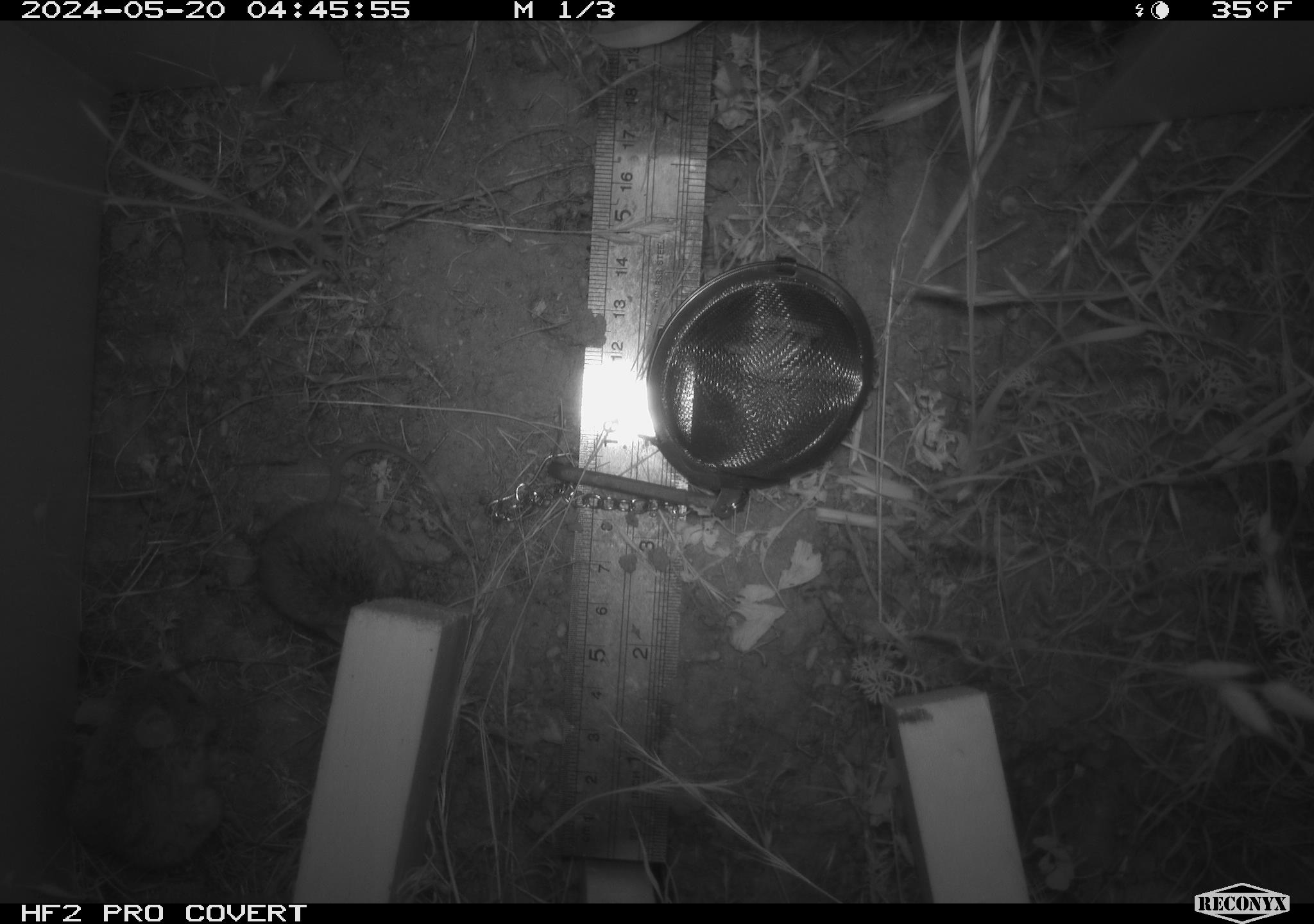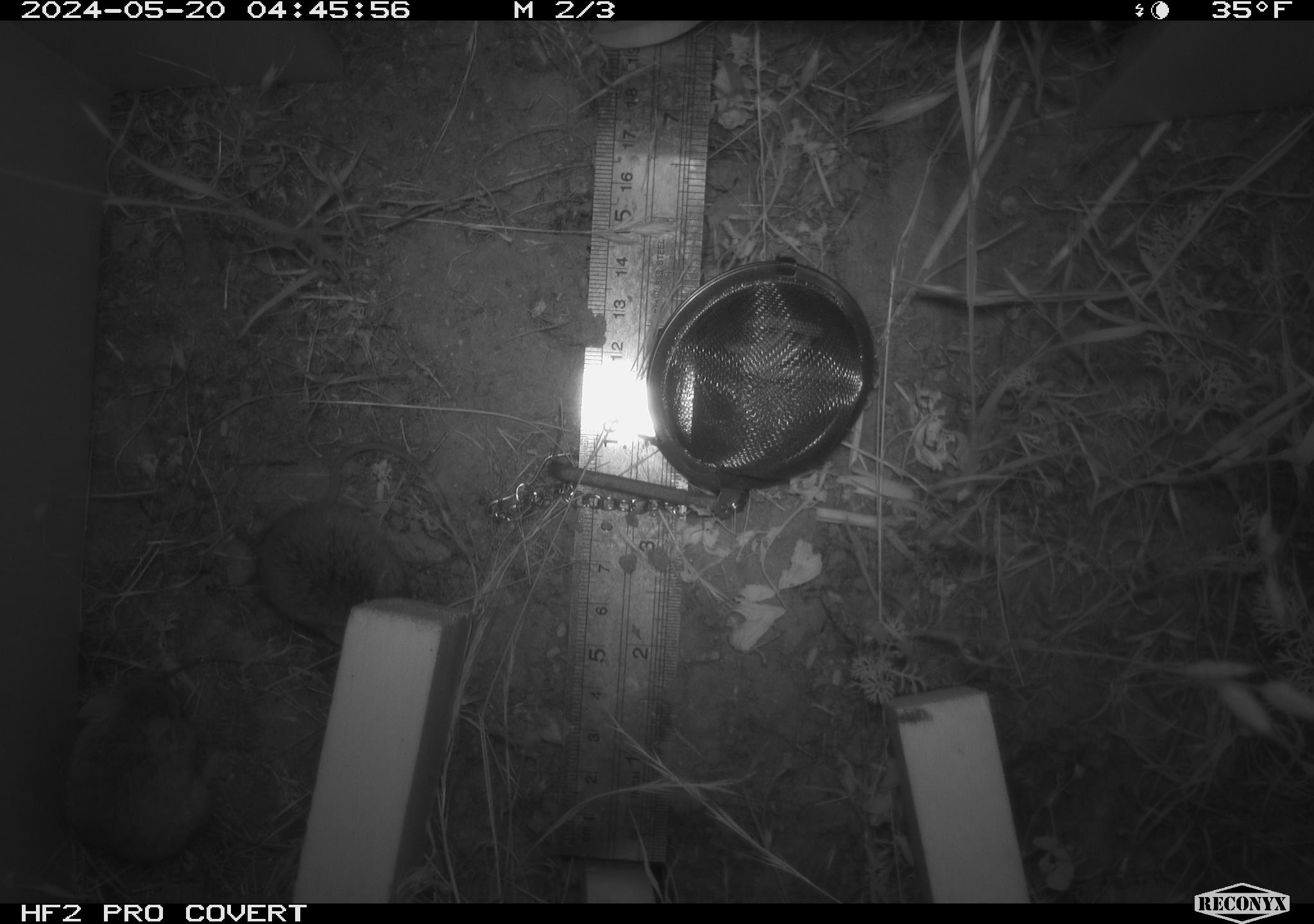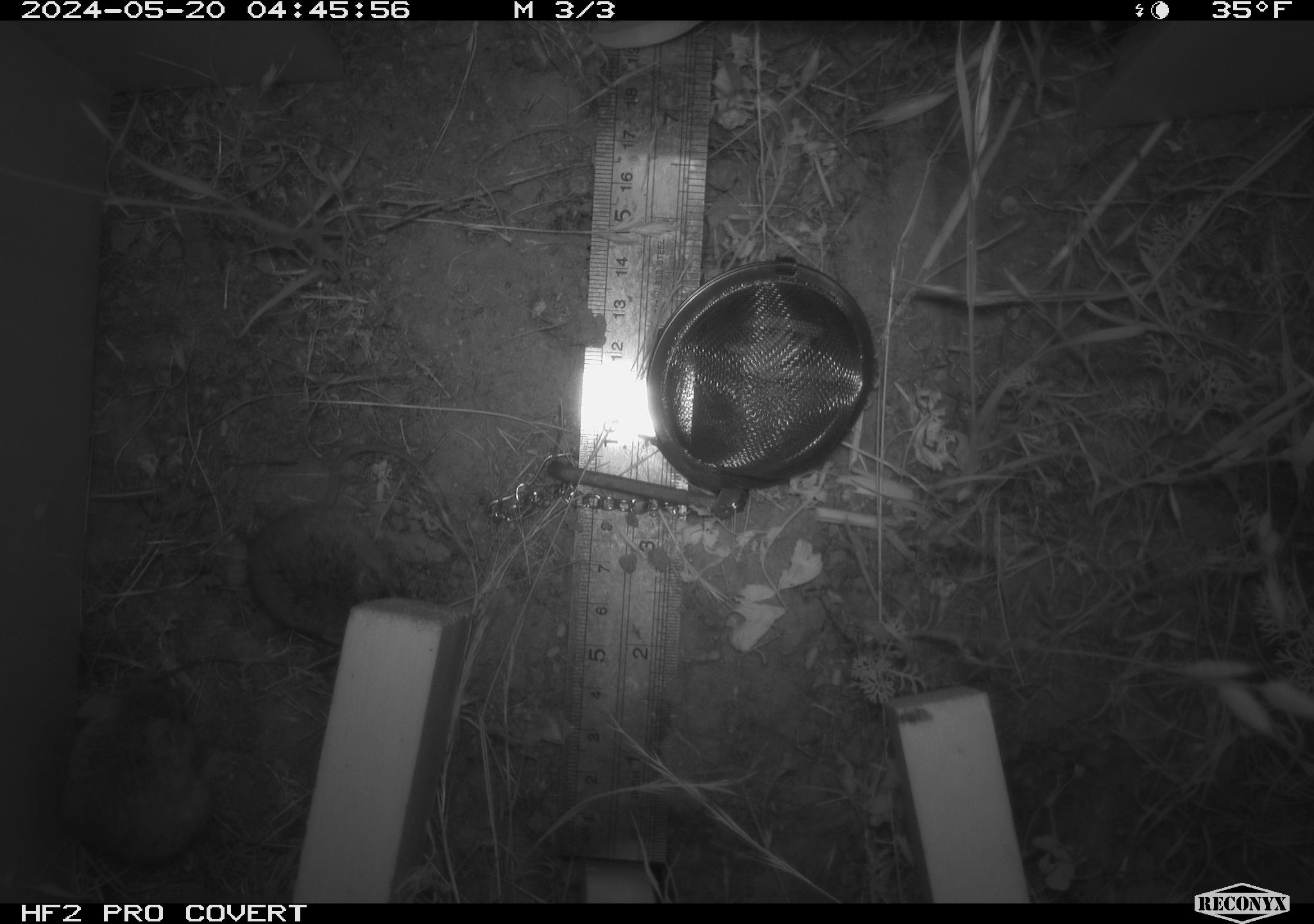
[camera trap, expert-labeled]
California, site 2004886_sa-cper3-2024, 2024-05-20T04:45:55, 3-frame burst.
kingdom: Animalia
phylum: Chordata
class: Mammalia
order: Rodentia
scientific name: Rodentia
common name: rodent